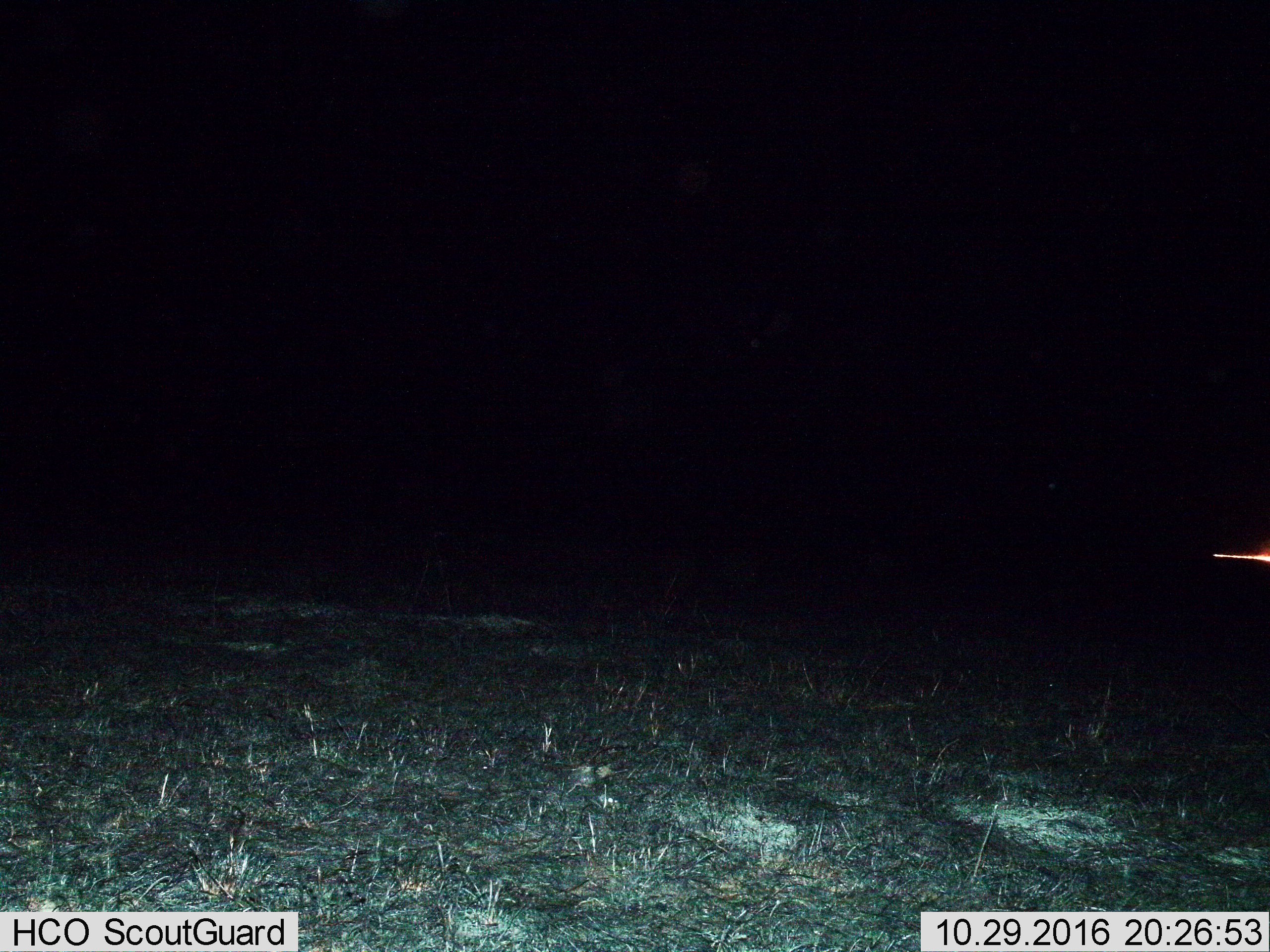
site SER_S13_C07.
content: unidentified animal